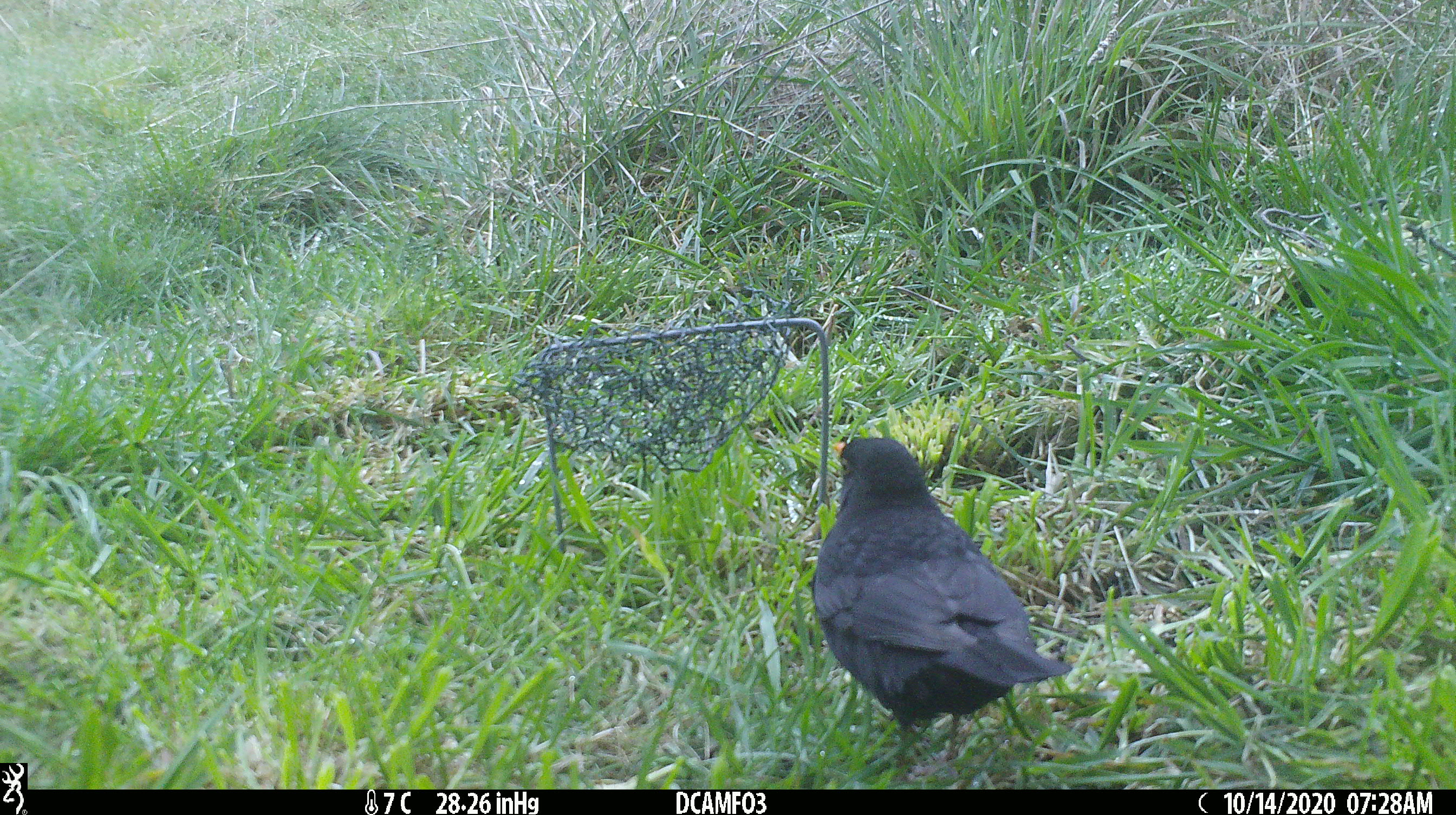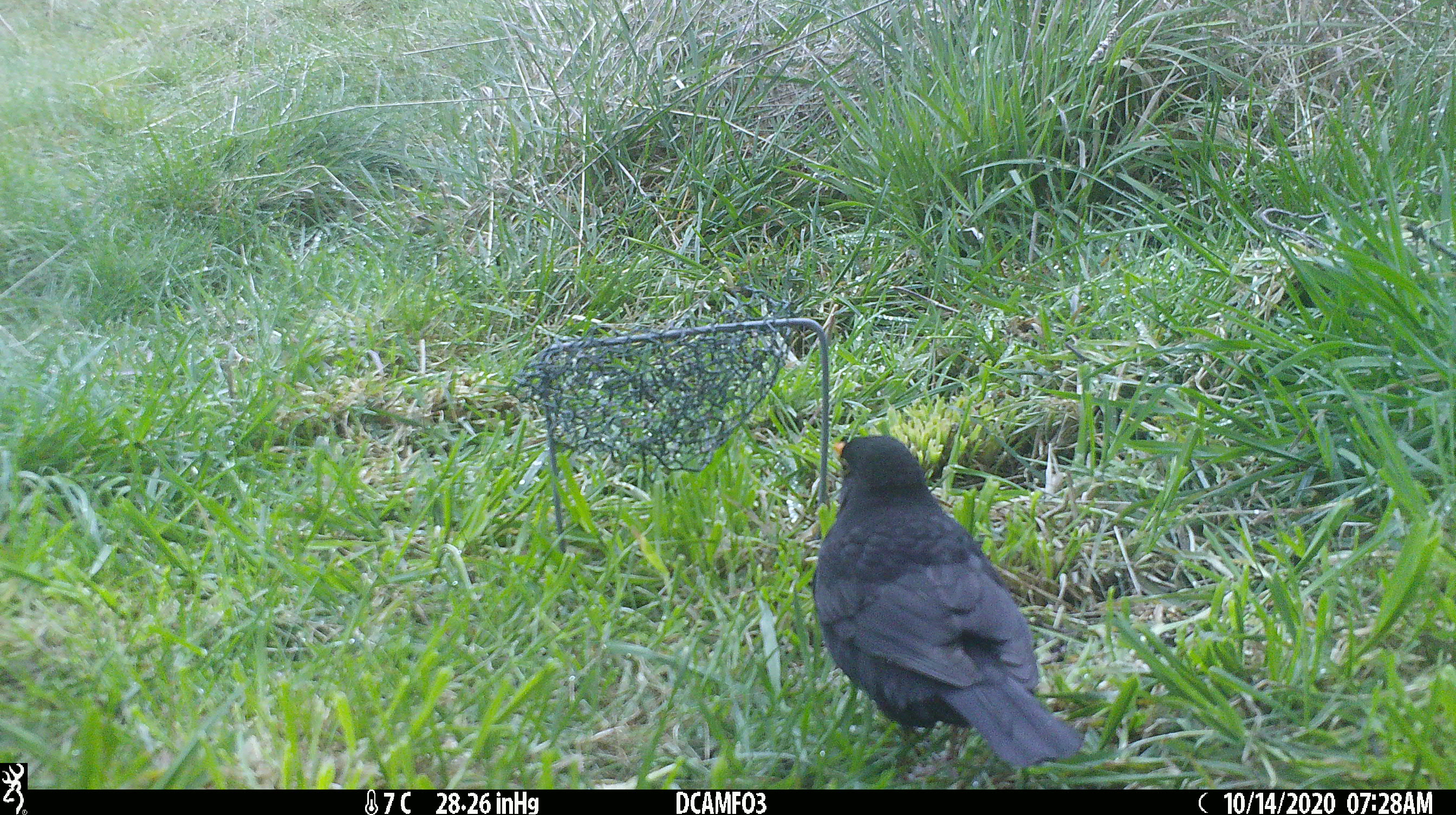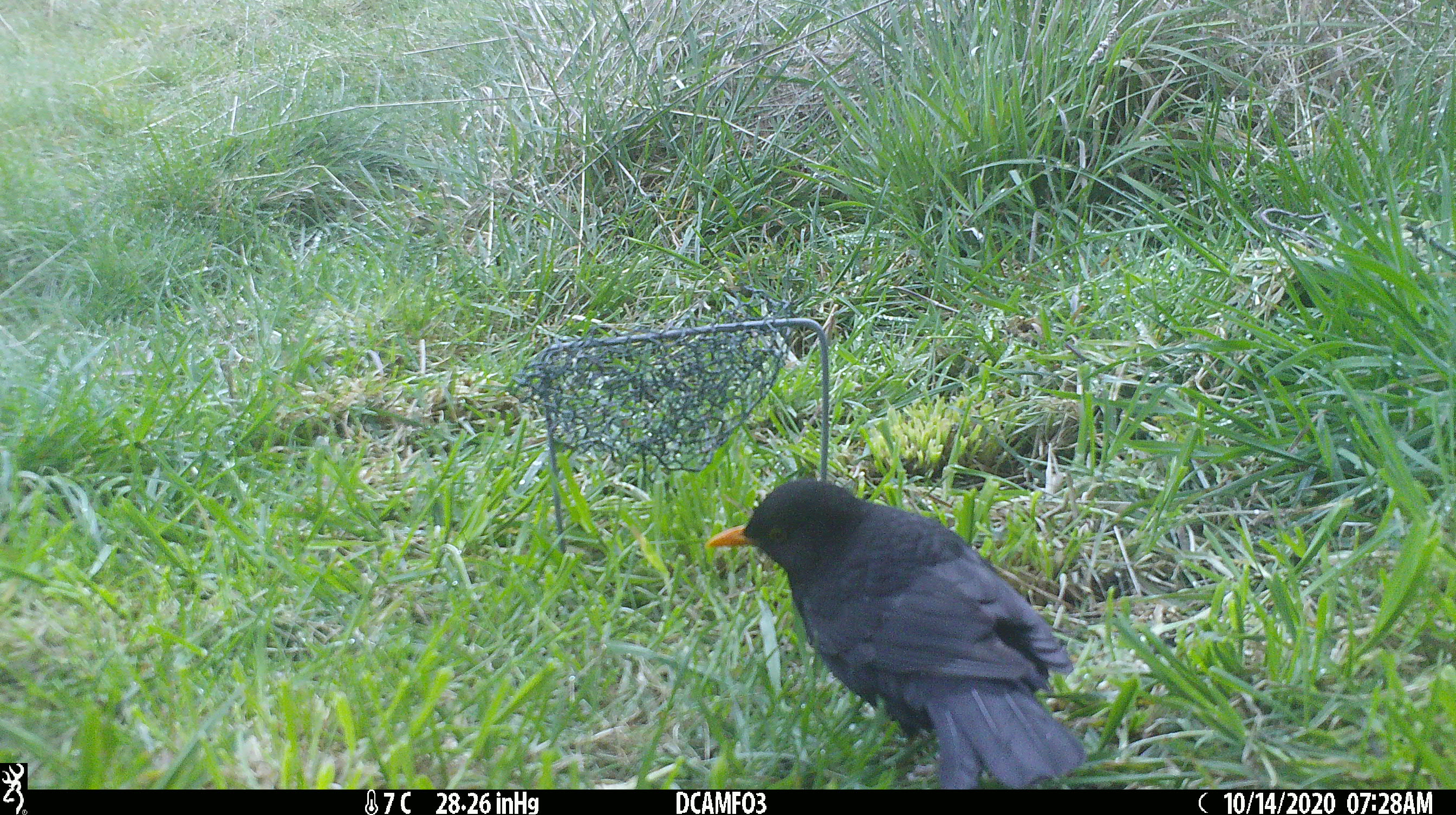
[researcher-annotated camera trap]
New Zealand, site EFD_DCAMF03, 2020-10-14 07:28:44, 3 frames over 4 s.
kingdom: Animalia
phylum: Chordata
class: Aves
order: Passeriformes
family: Turdidae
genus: Turdus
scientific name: Turdus merula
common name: eurasian blackbird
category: blackbird